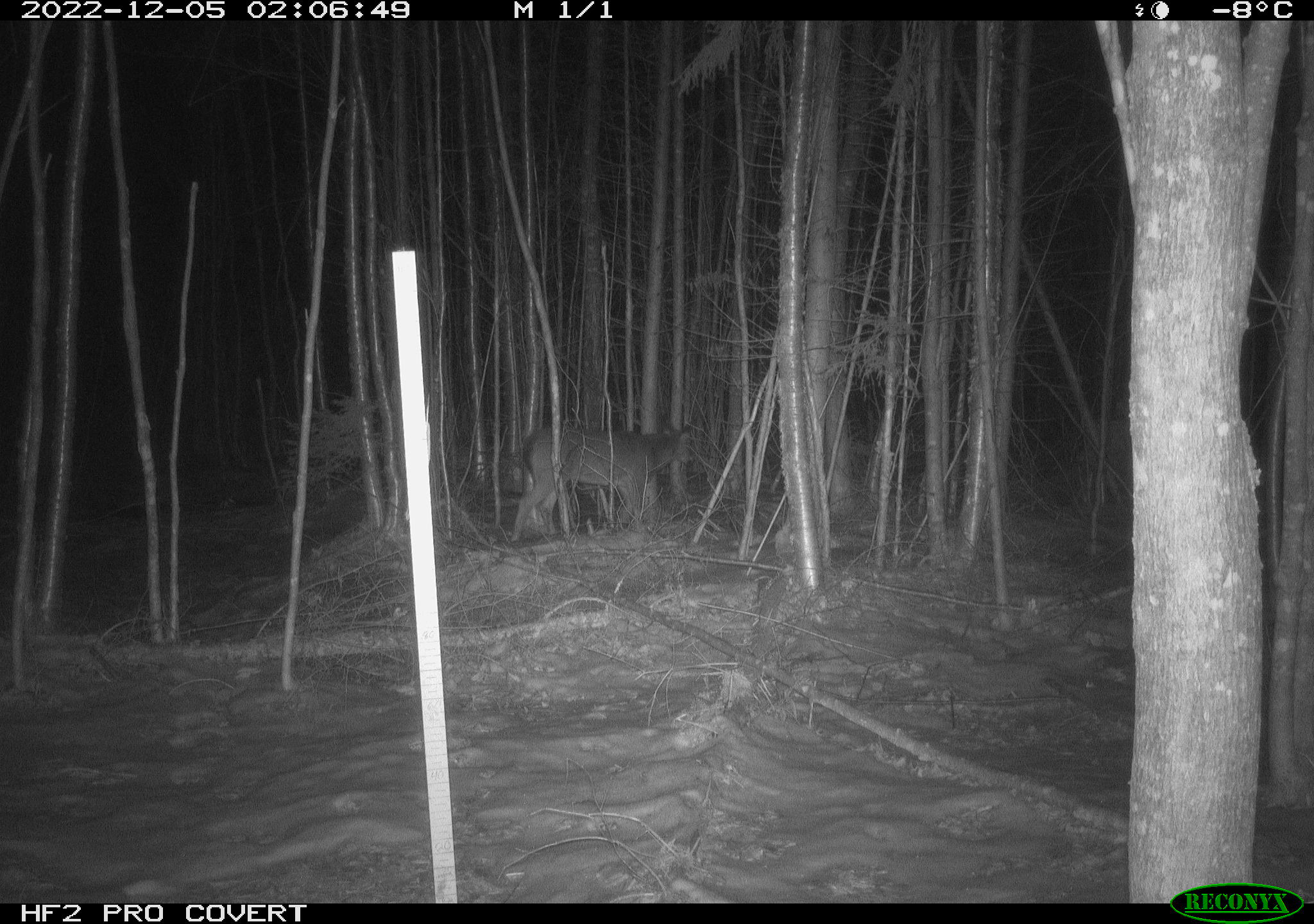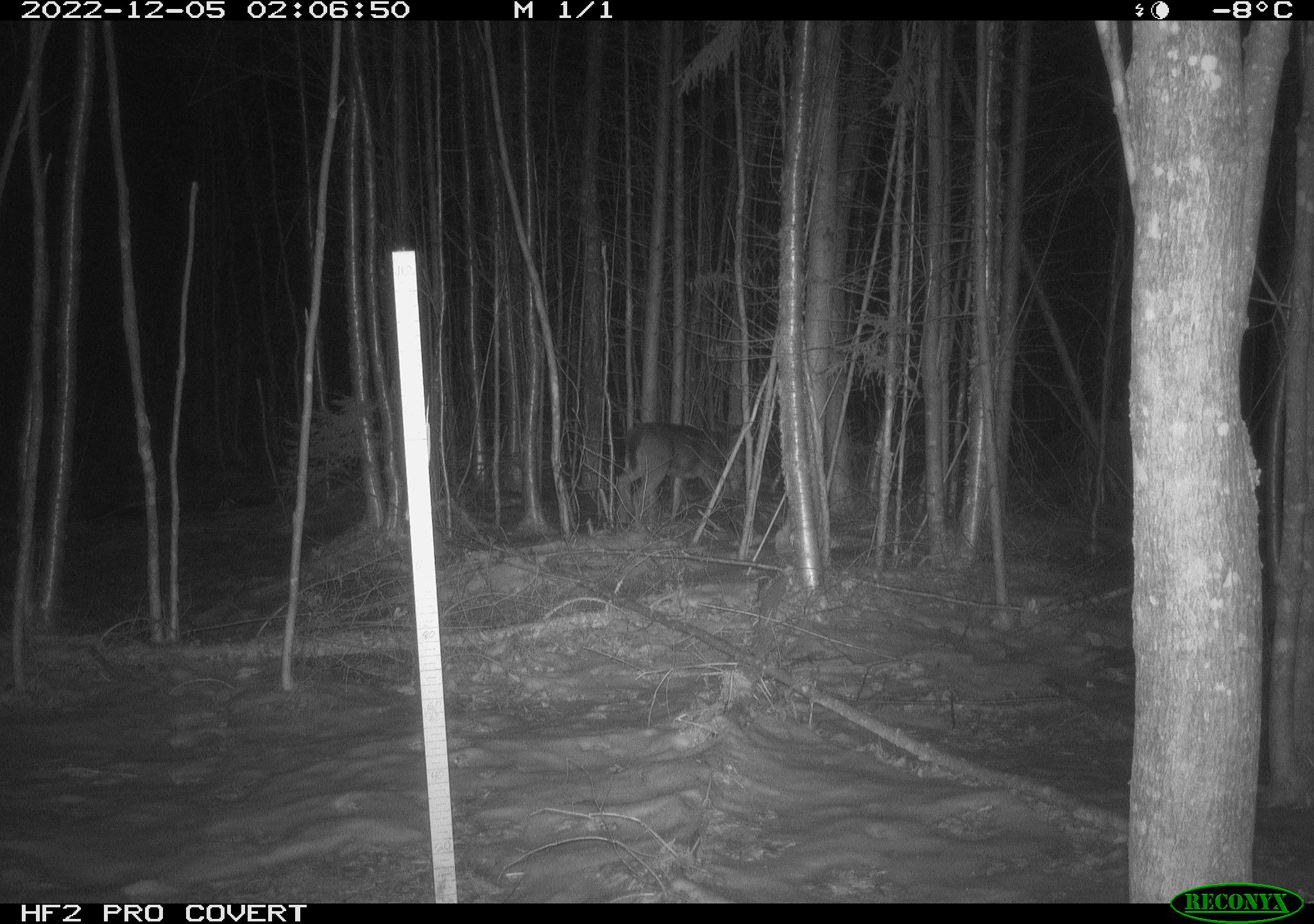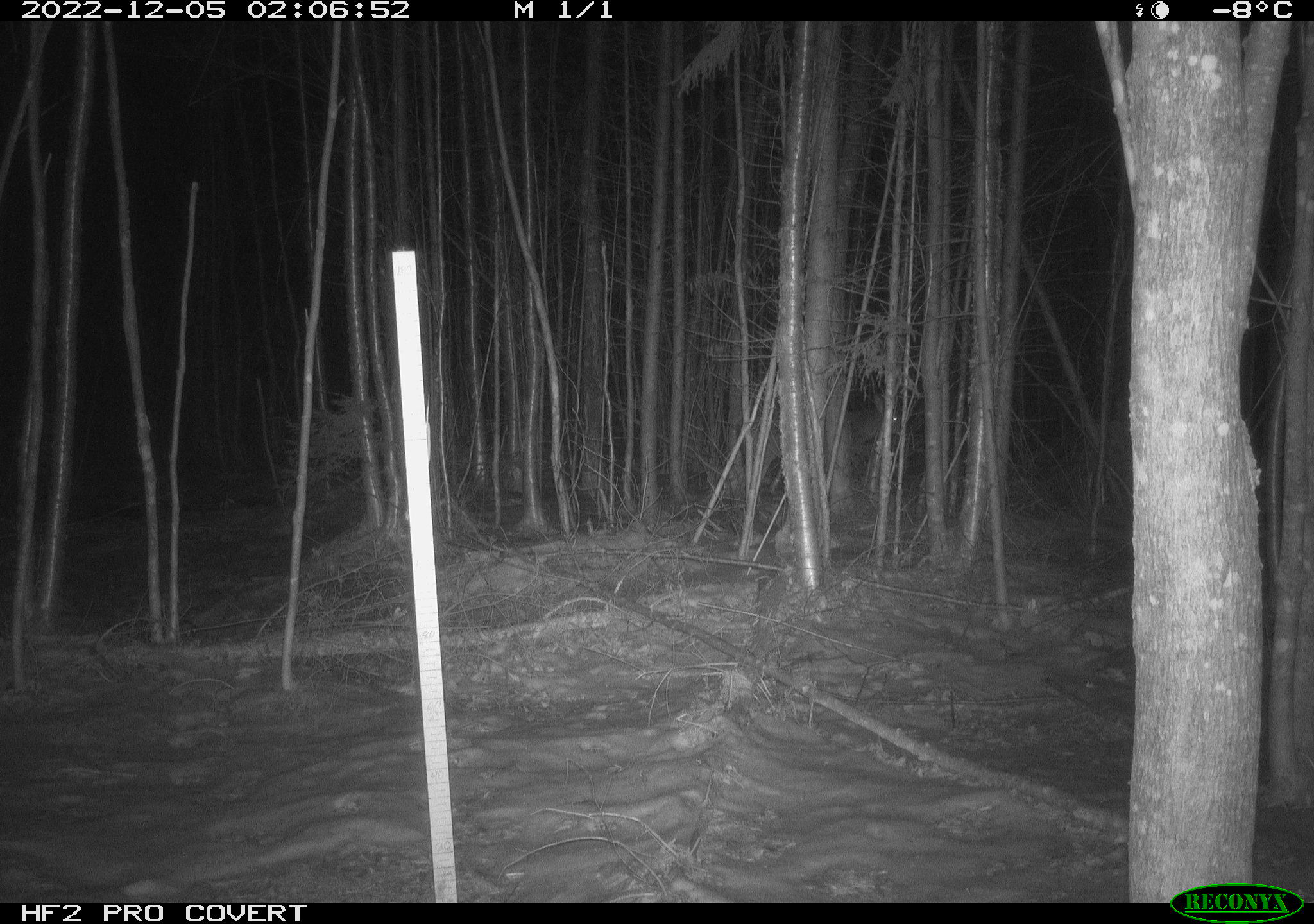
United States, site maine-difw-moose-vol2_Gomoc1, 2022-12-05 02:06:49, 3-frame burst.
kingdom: Animalia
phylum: Chordata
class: Mammalia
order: Artiodactyla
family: Cervidae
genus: Odocoileus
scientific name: Odocoileus virginianus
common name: white-tailed deer